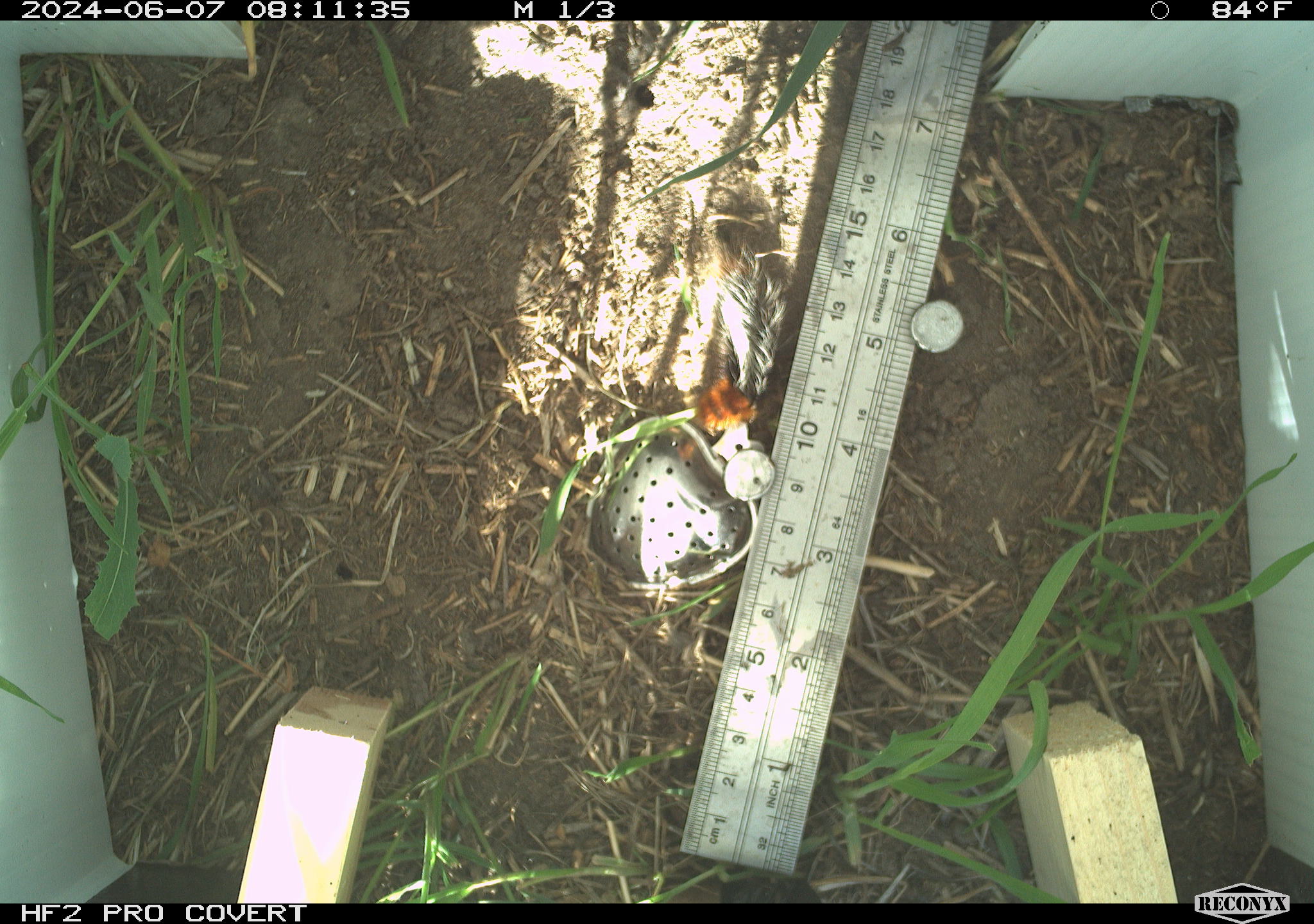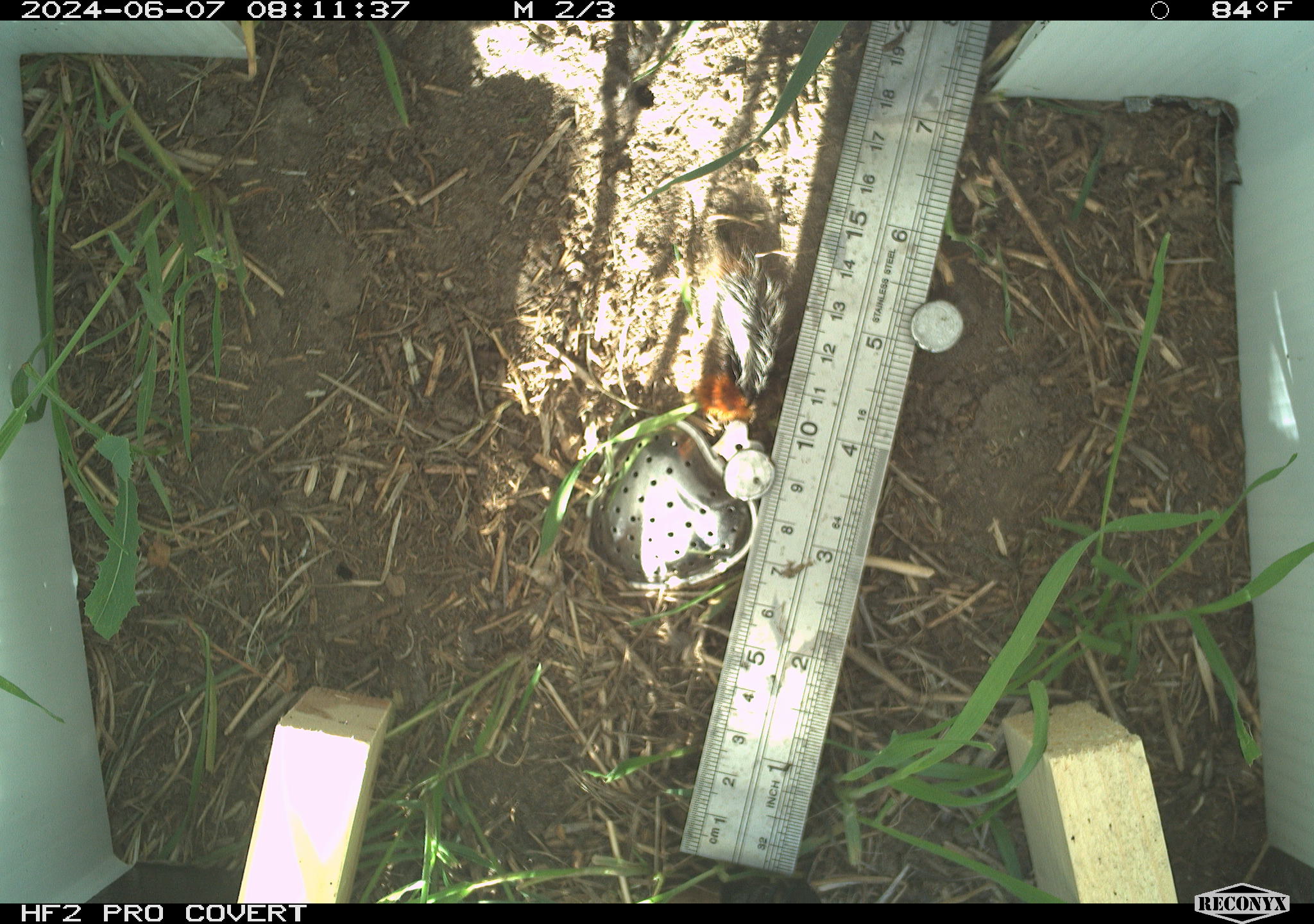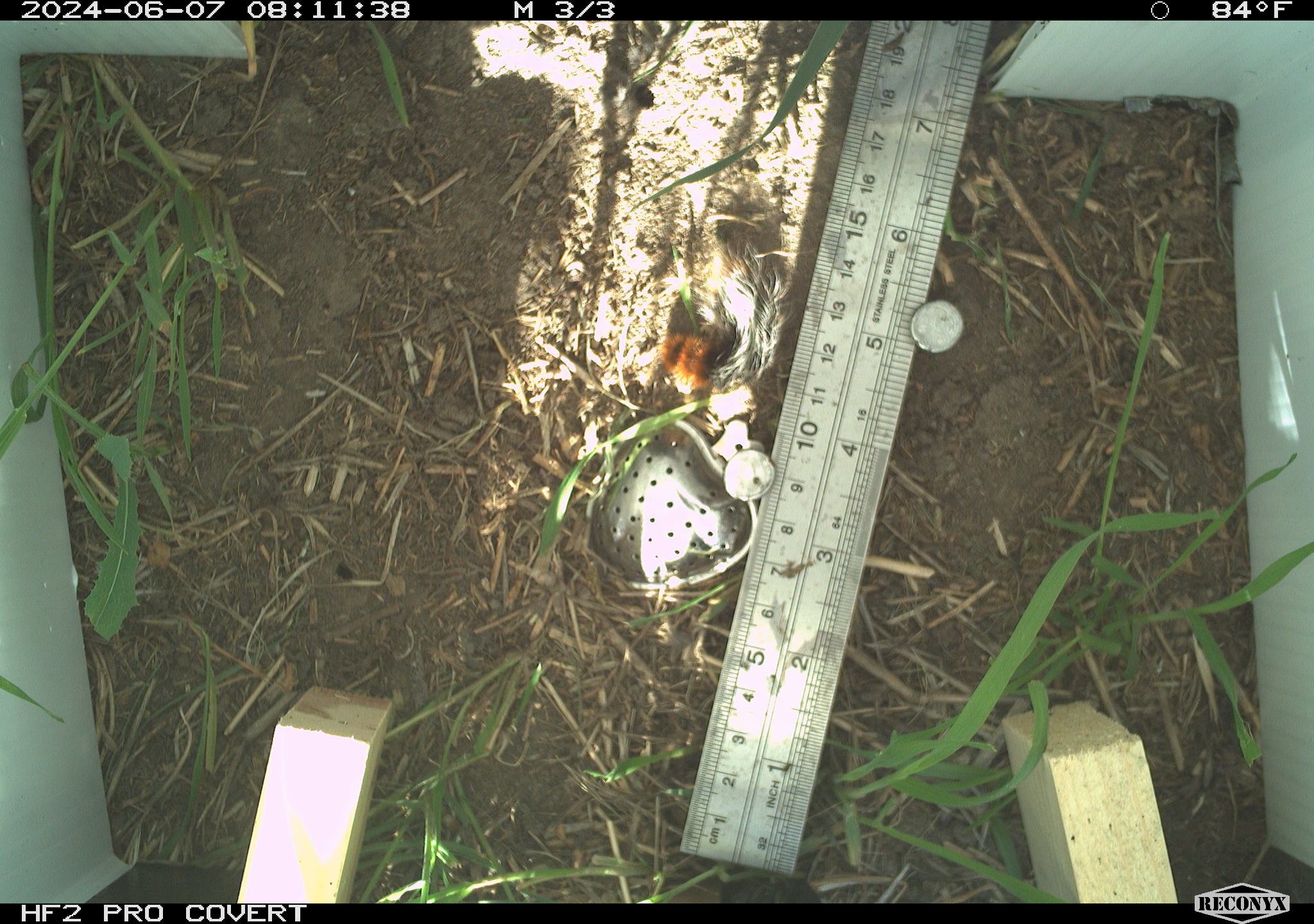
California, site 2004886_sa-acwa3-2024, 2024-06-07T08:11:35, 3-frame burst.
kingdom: Animalia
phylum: Arthropoda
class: Insecta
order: Lepidoptera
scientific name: Lepidoptera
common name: butterflies and moths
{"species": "butterflies and moths (Lepidoptera)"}